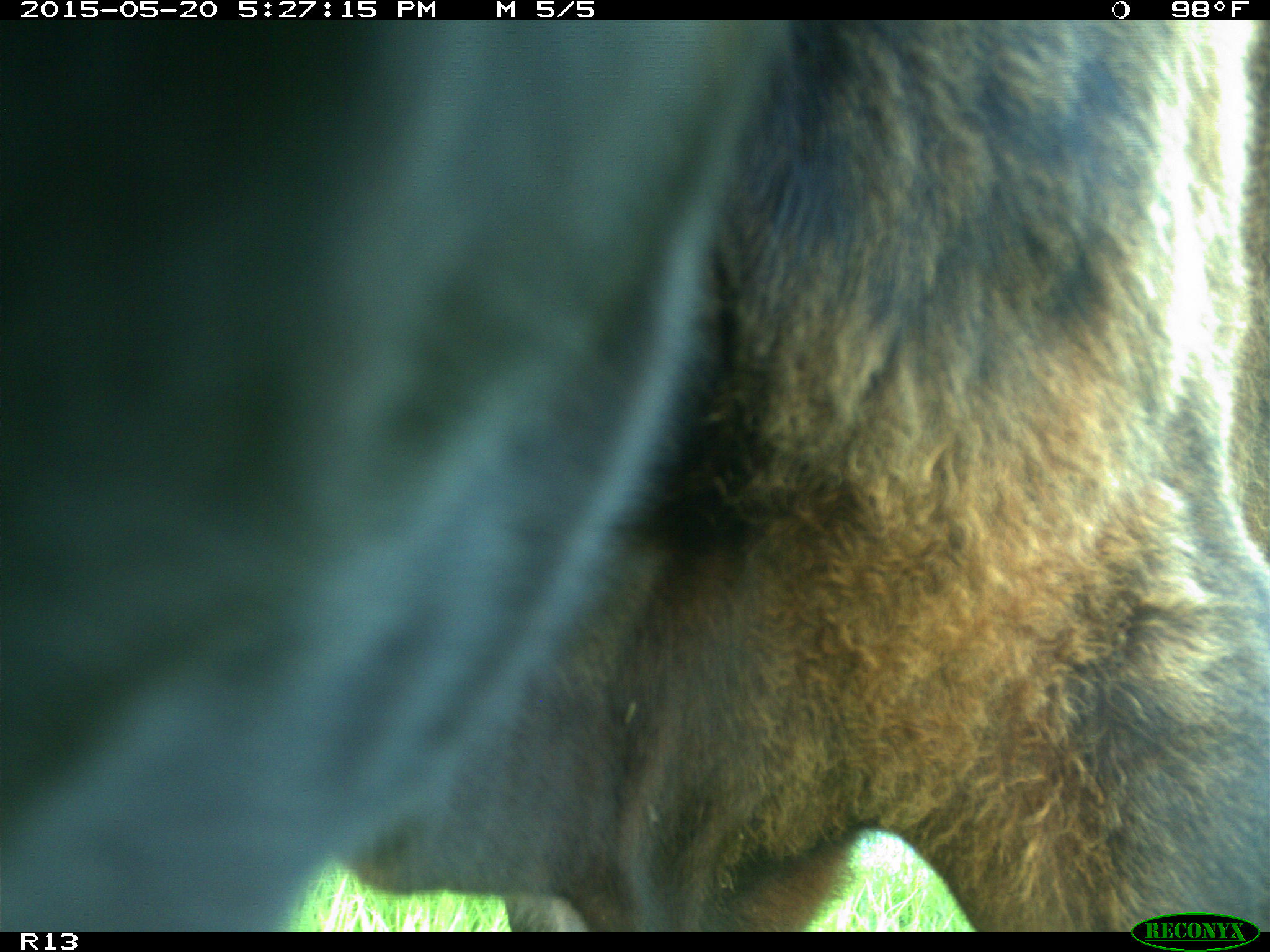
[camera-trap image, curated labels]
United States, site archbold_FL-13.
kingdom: Animalia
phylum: Chordata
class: Mammalia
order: Artiodactyla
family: Bovidae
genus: Bos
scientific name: Bos taurus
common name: domestic cow